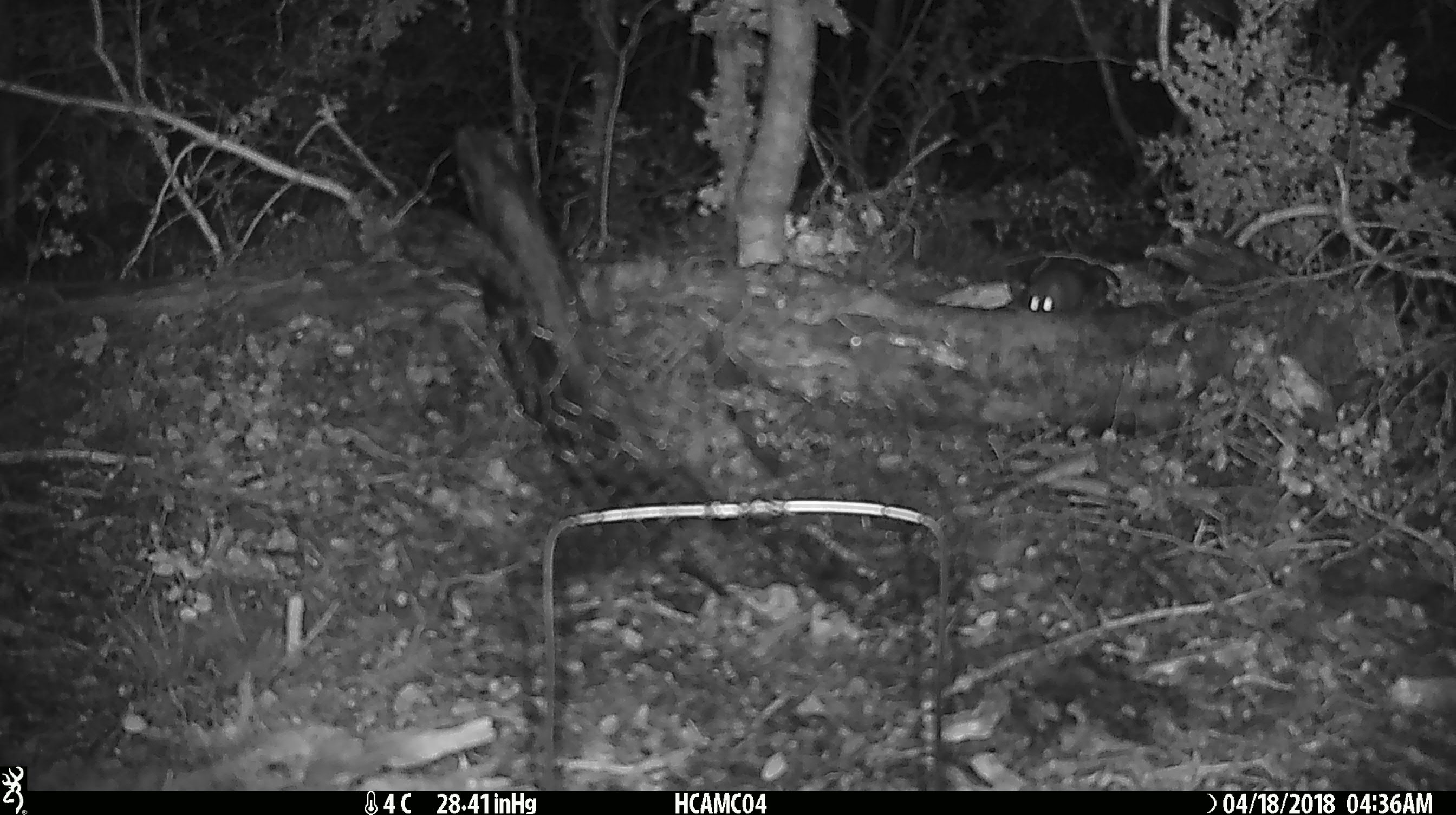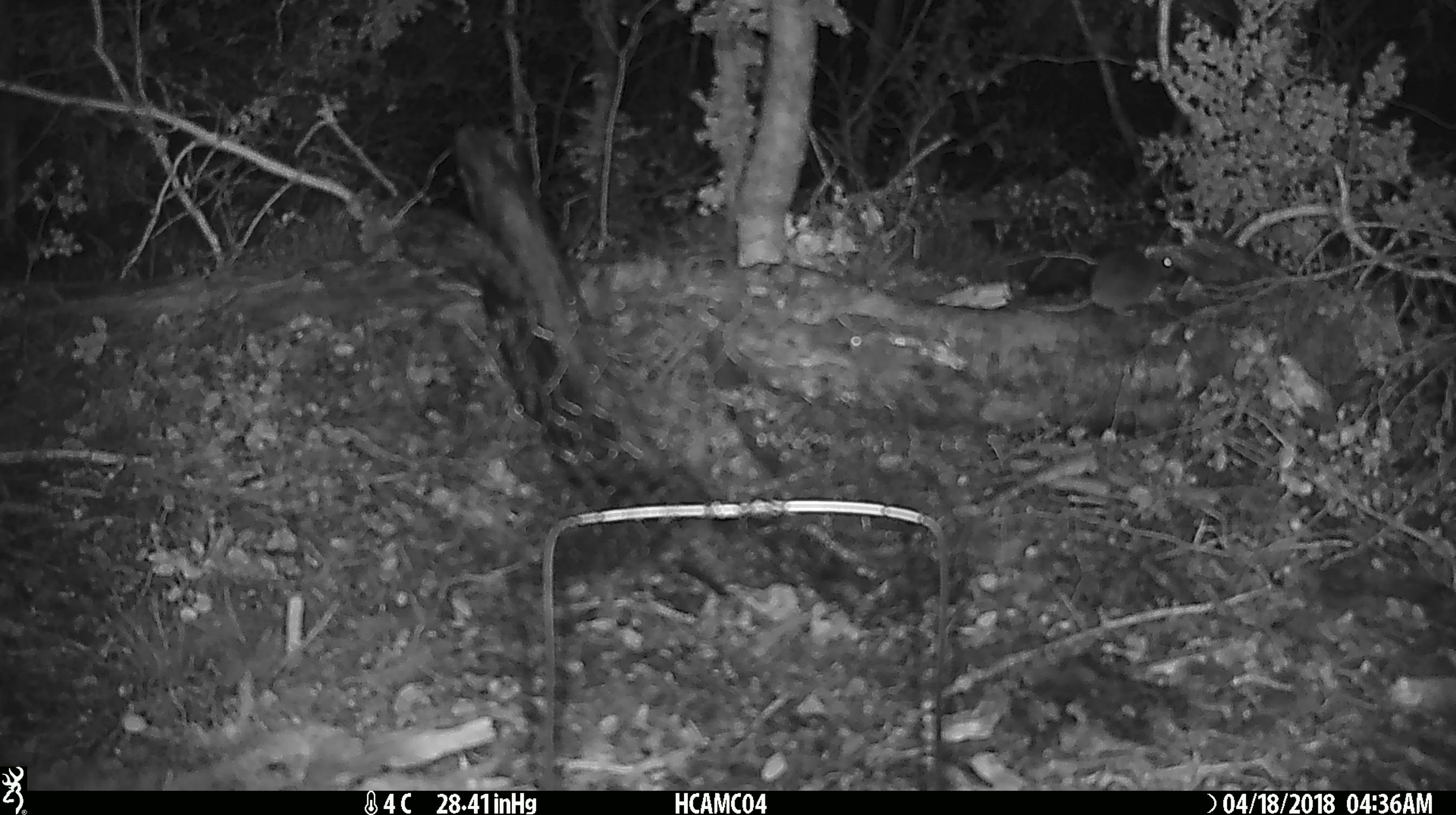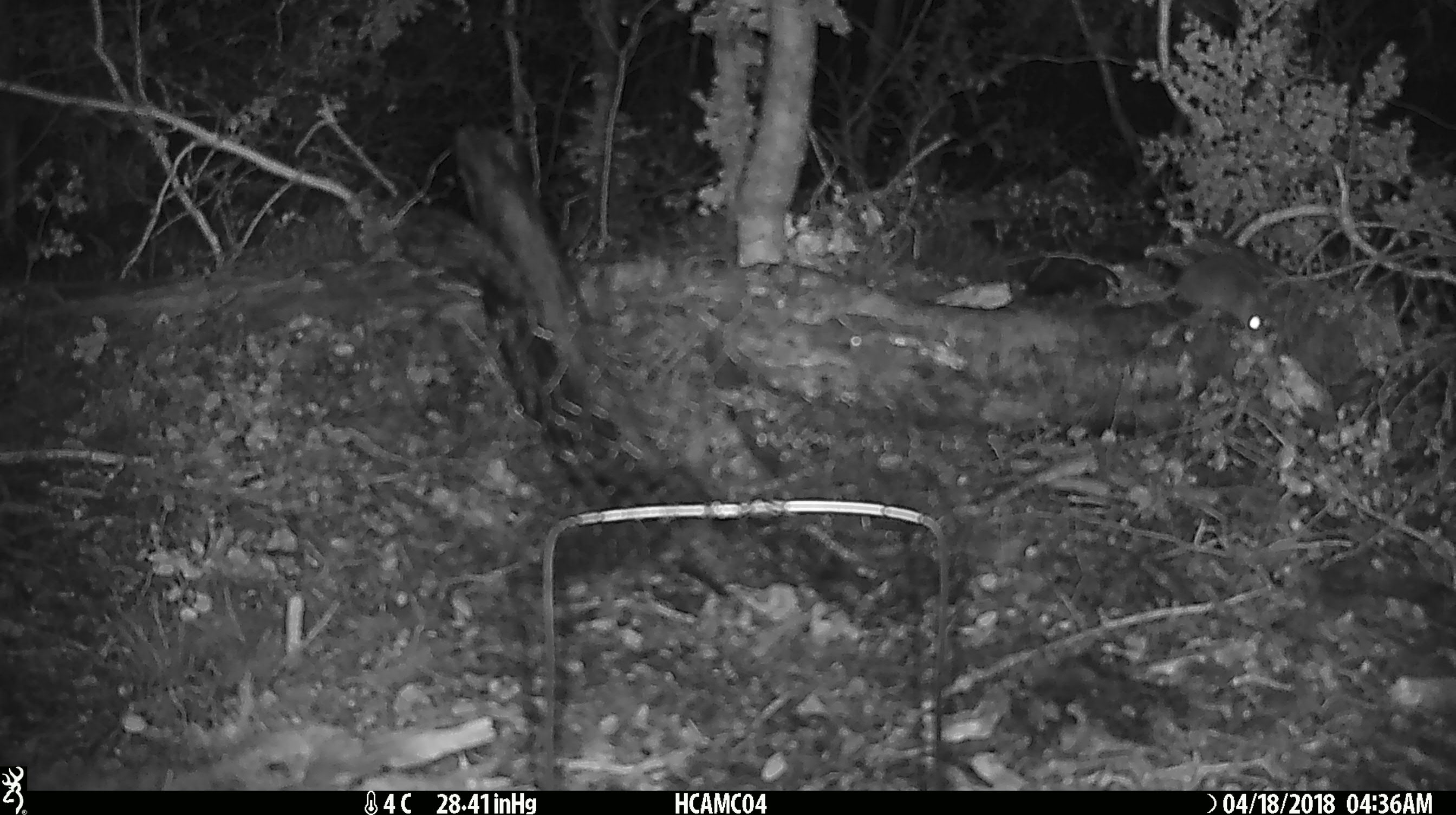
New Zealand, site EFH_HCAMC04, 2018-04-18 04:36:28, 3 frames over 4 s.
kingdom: Animalia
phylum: Chordata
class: Mammalia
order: Rodentia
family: Muridae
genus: Rattus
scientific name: Rattus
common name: rat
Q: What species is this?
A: Rat (Rattus).